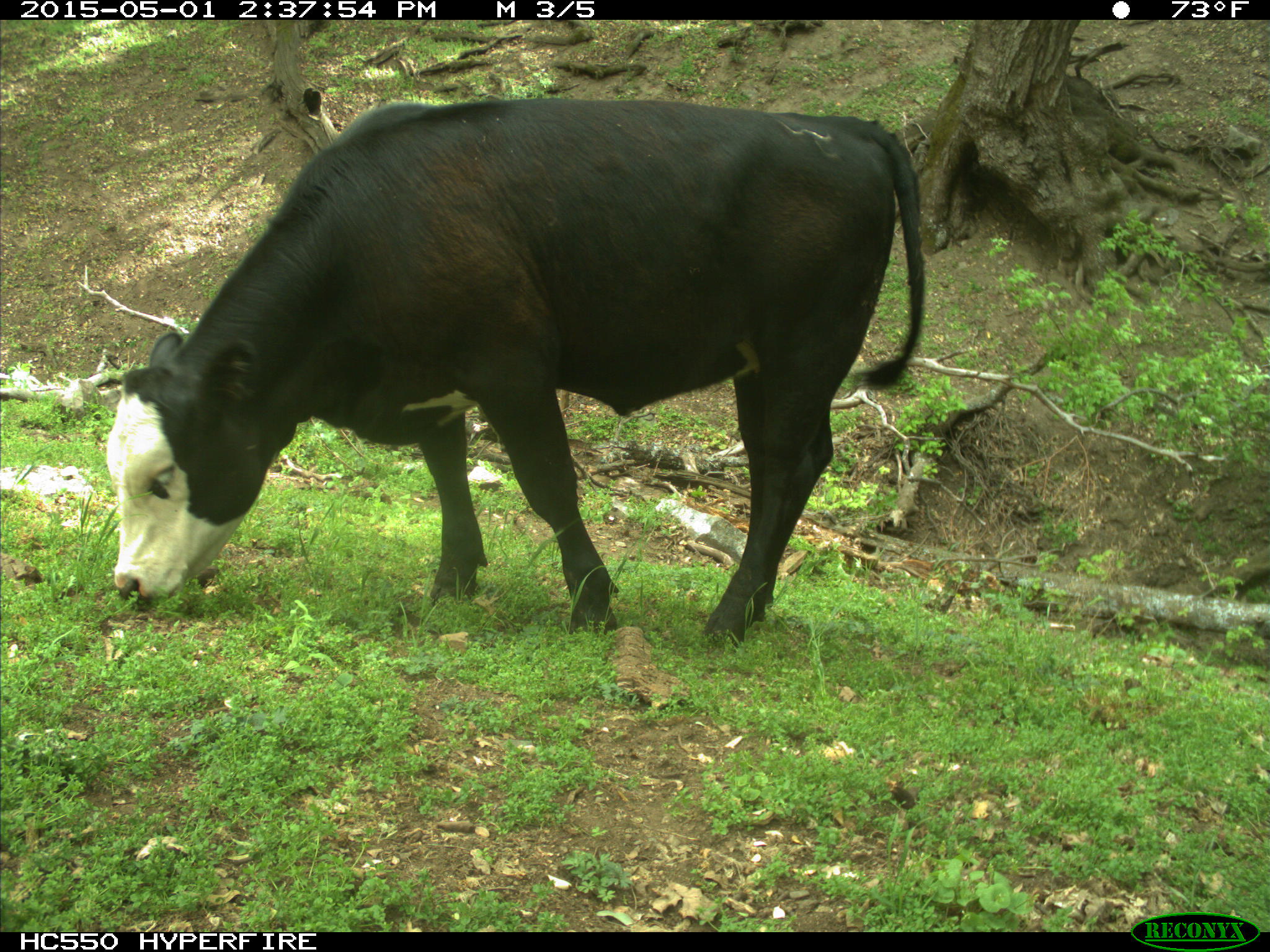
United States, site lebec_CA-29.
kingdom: Animalia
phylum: Chordata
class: Mammalia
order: Artiodactyla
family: Bovidae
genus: Bos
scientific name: Bos taurus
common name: domestic cow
Bos taurus (domestic cow).